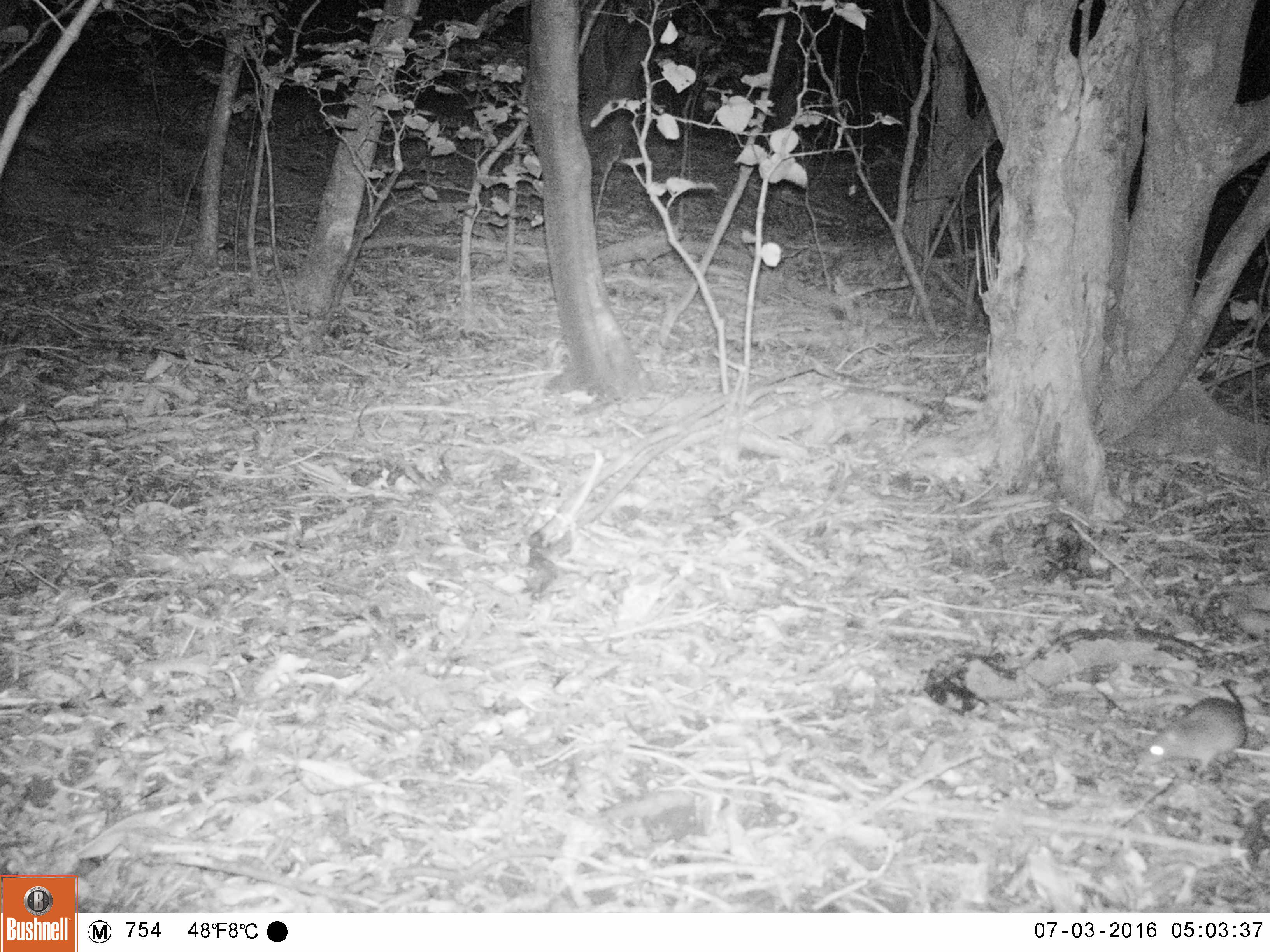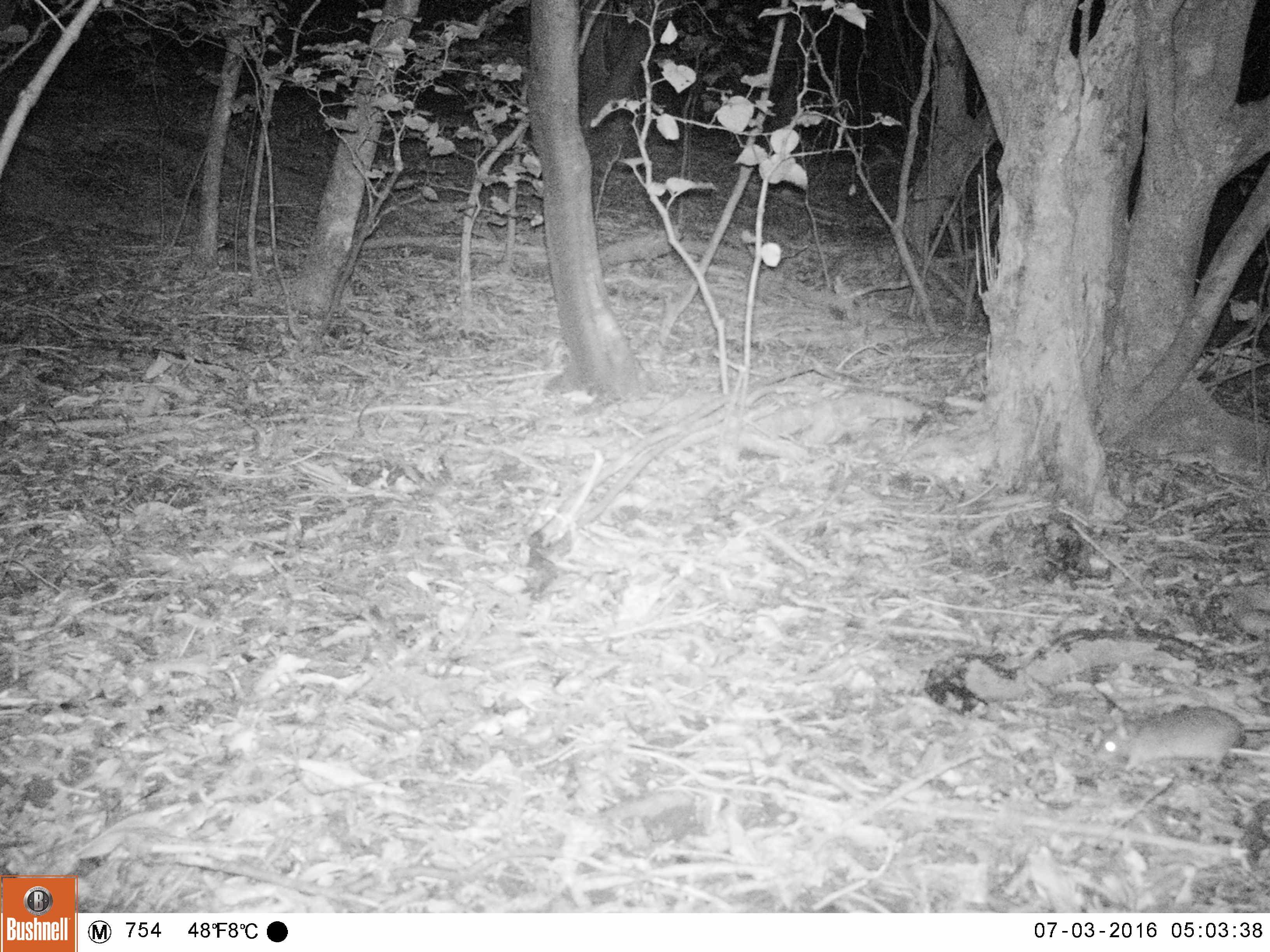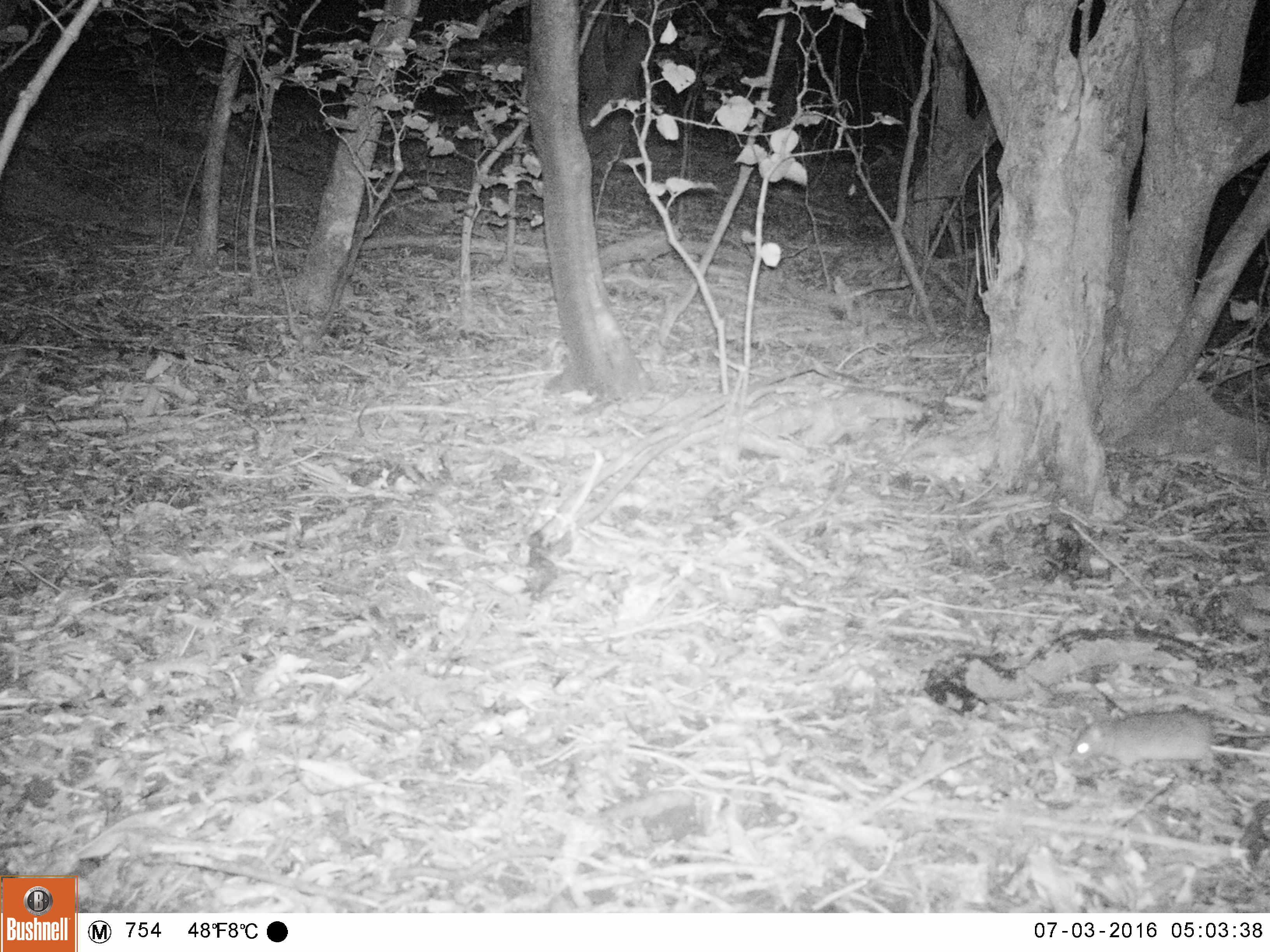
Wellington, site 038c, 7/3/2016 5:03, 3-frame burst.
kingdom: Animalia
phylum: Chordata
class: Mammalia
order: Rodentia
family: Muridae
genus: Rattus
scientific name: Rattus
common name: rat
Rat (Rattus).